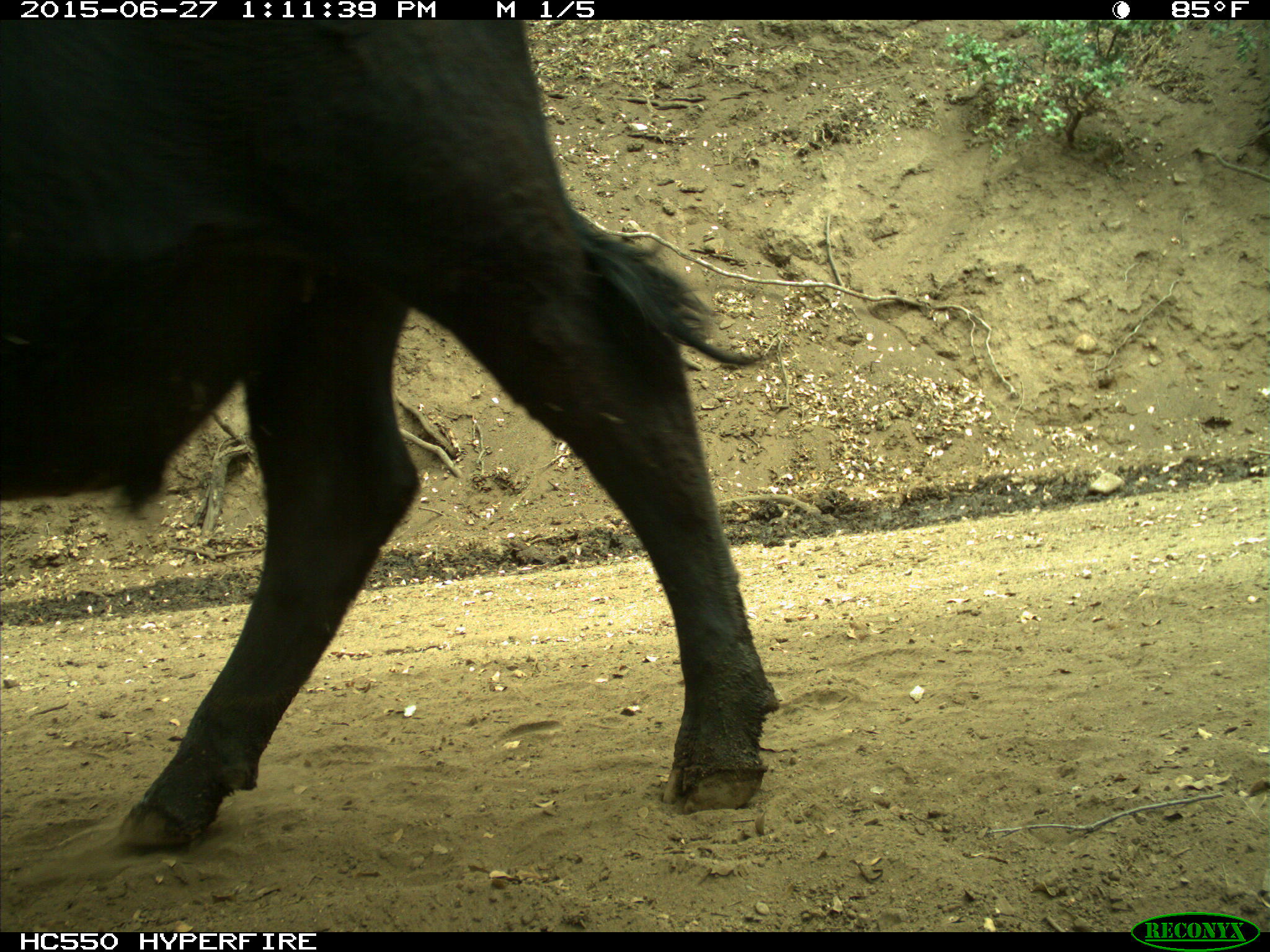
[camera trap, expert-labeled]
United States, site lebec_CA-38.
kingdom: Animalia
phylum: Chordata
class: Mammalia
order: Artiodactyla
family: Bovidae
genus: Bos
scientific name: Bos taurus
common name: domestic cow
Bos taurus (domestic cow).